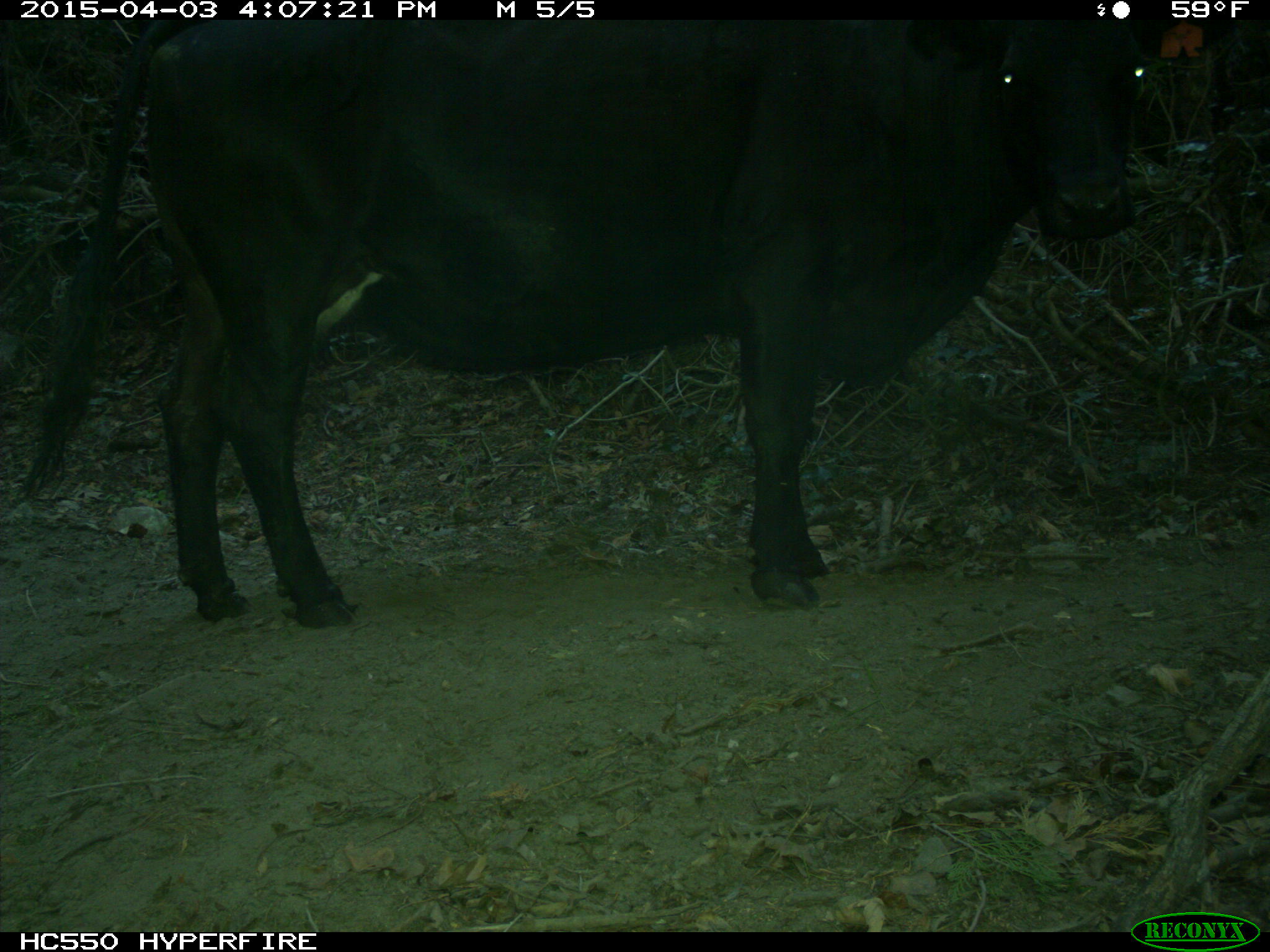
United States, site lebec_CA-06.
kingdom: Animalia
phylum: Chordata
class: Mammalia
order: Artiodactyla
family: Bovidae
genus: Bos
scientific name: Bos taurus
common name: domestic cow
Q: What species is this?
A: Bos taurus (domestic cow).